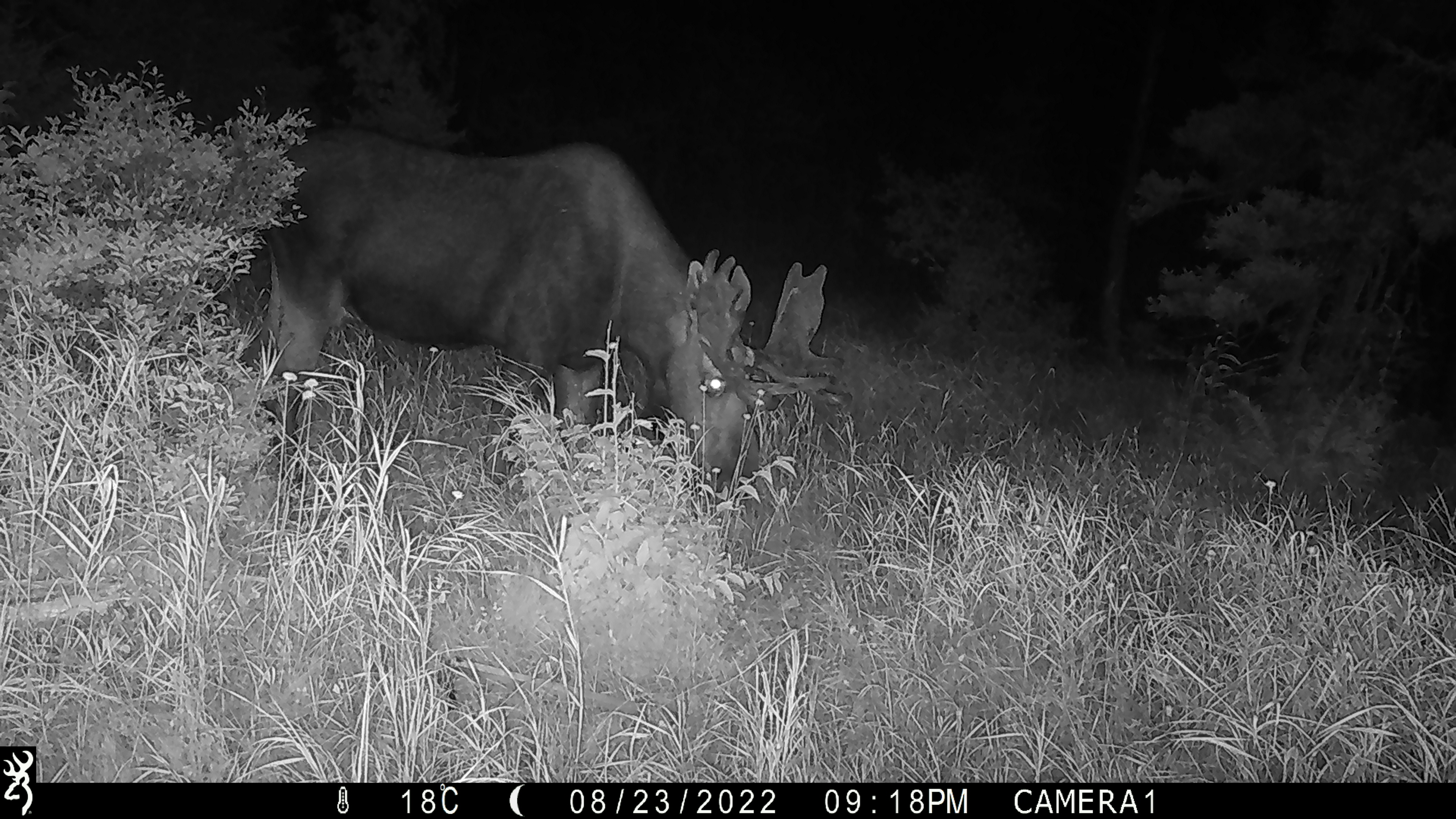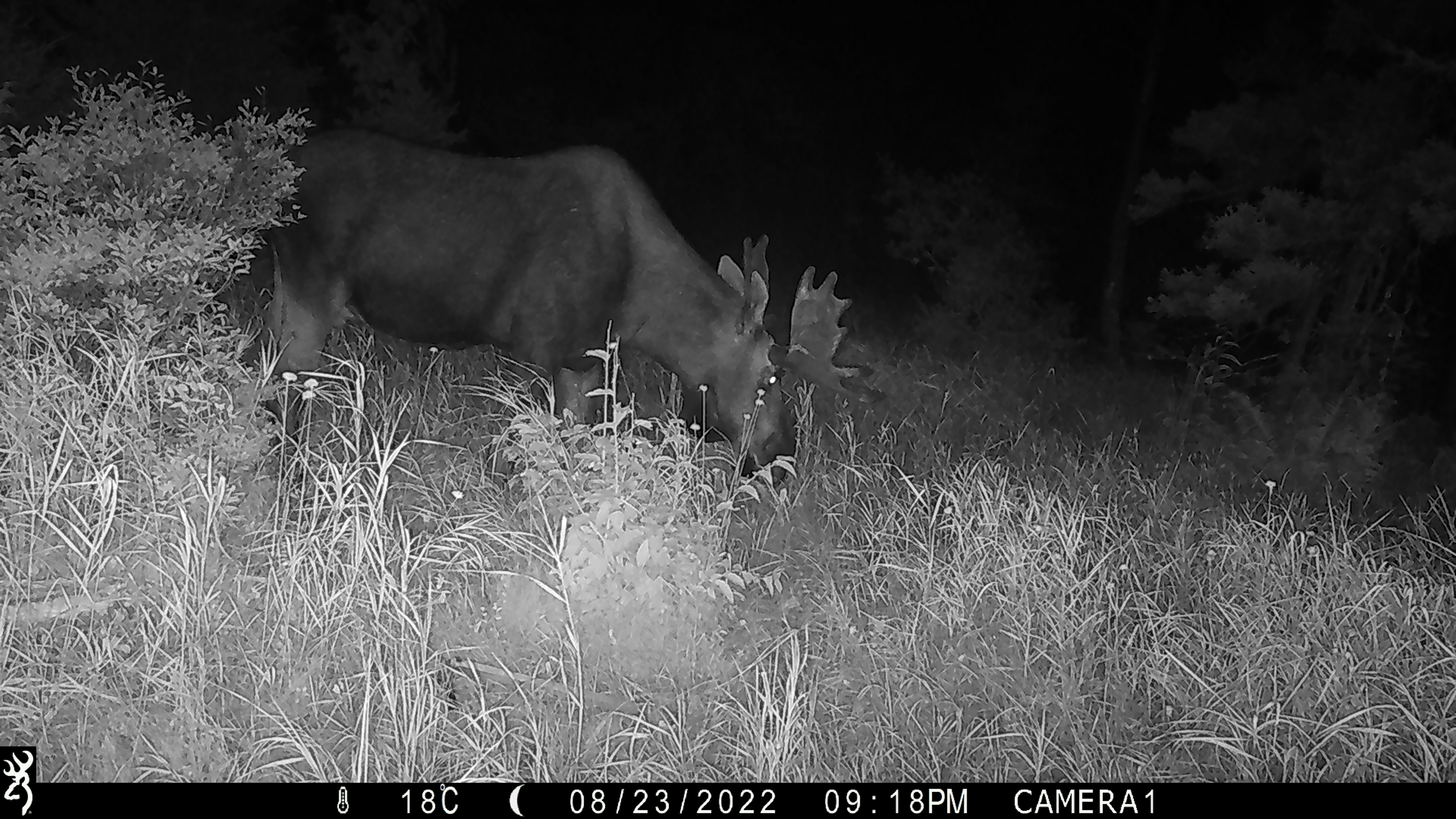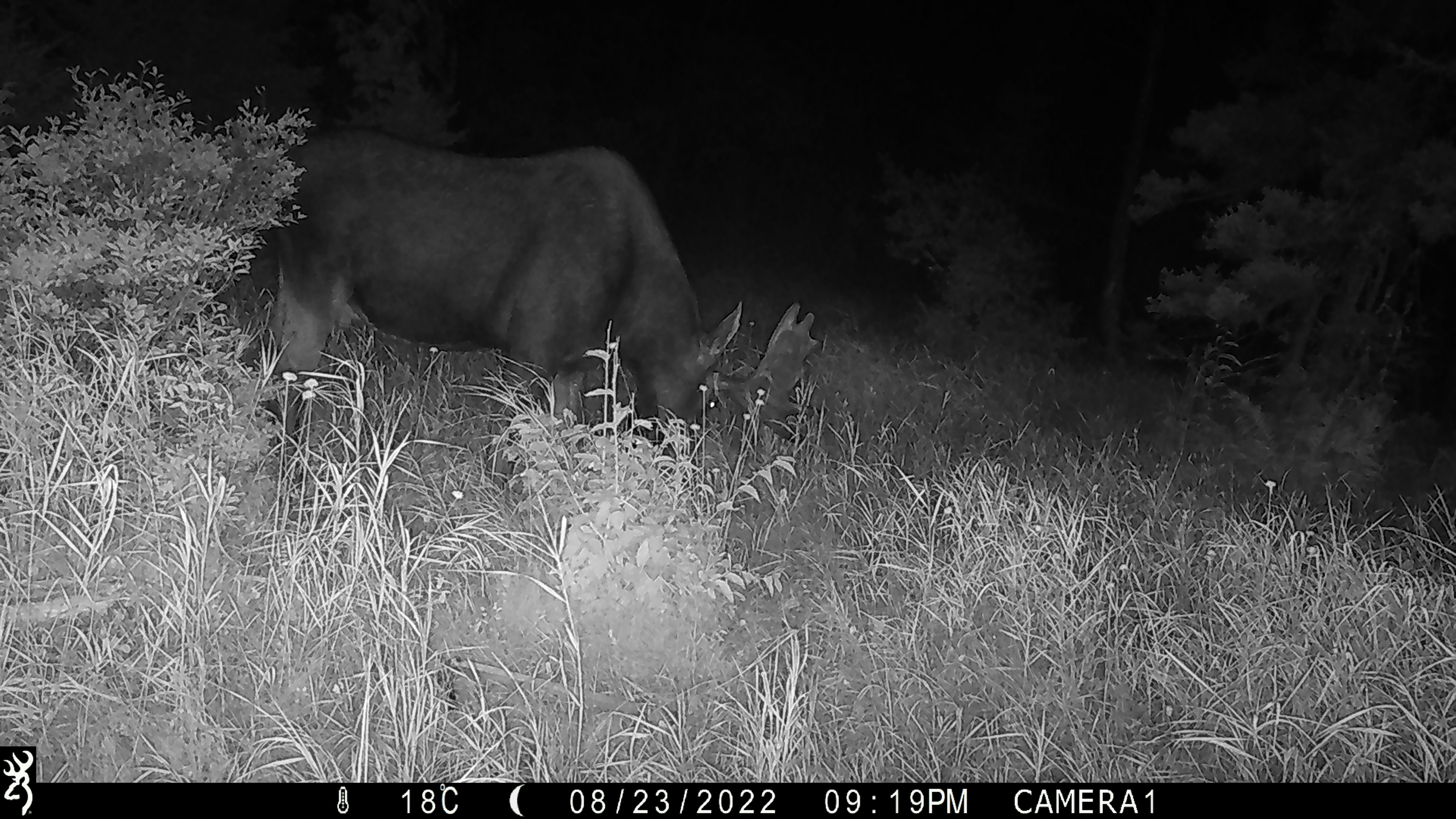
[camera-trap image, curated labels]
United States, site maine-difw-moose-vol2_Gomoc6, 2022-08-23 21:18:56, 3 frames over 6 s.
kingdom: Animalia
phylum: Chordata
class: Mammalia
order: Artiodactyla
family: Cervidae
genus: Alces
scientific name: Alces alces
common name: moose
Moose (Alces alces).